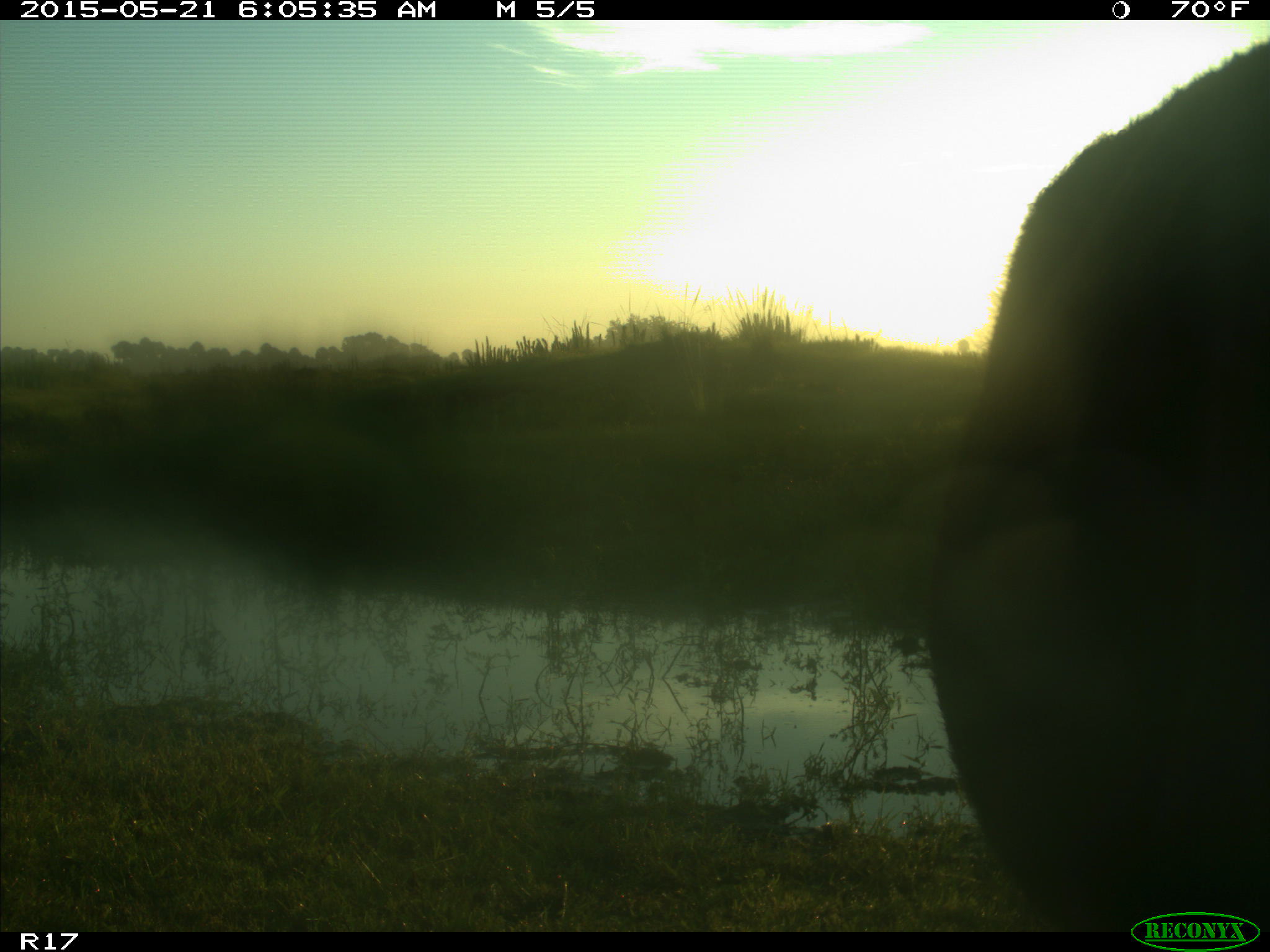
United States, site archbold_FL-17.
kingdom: Animalia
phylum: Chordata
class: Mammalia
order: Artiodactyla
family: Bovidae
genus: Bos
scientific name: Bos taurus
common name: domestic cow